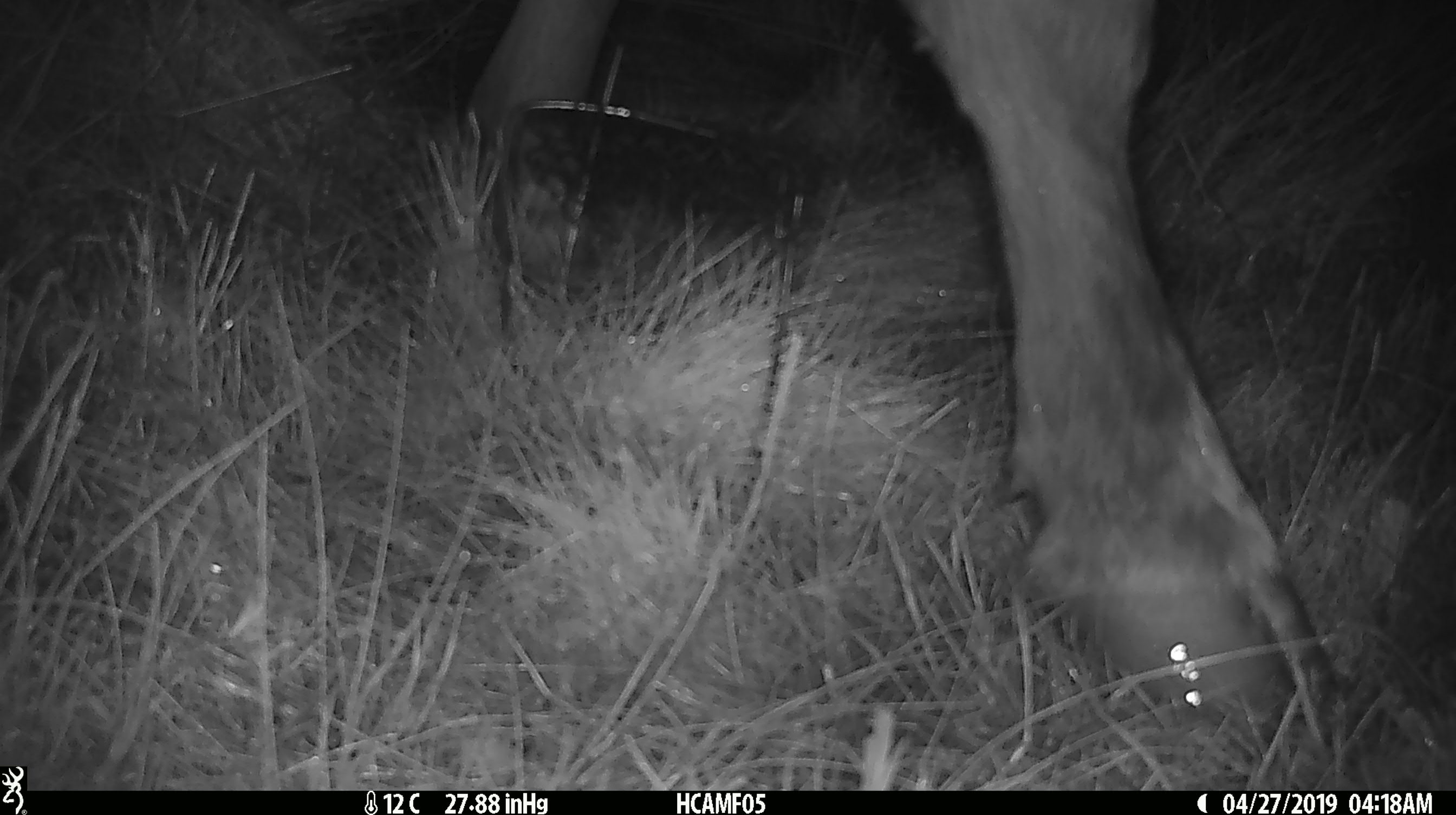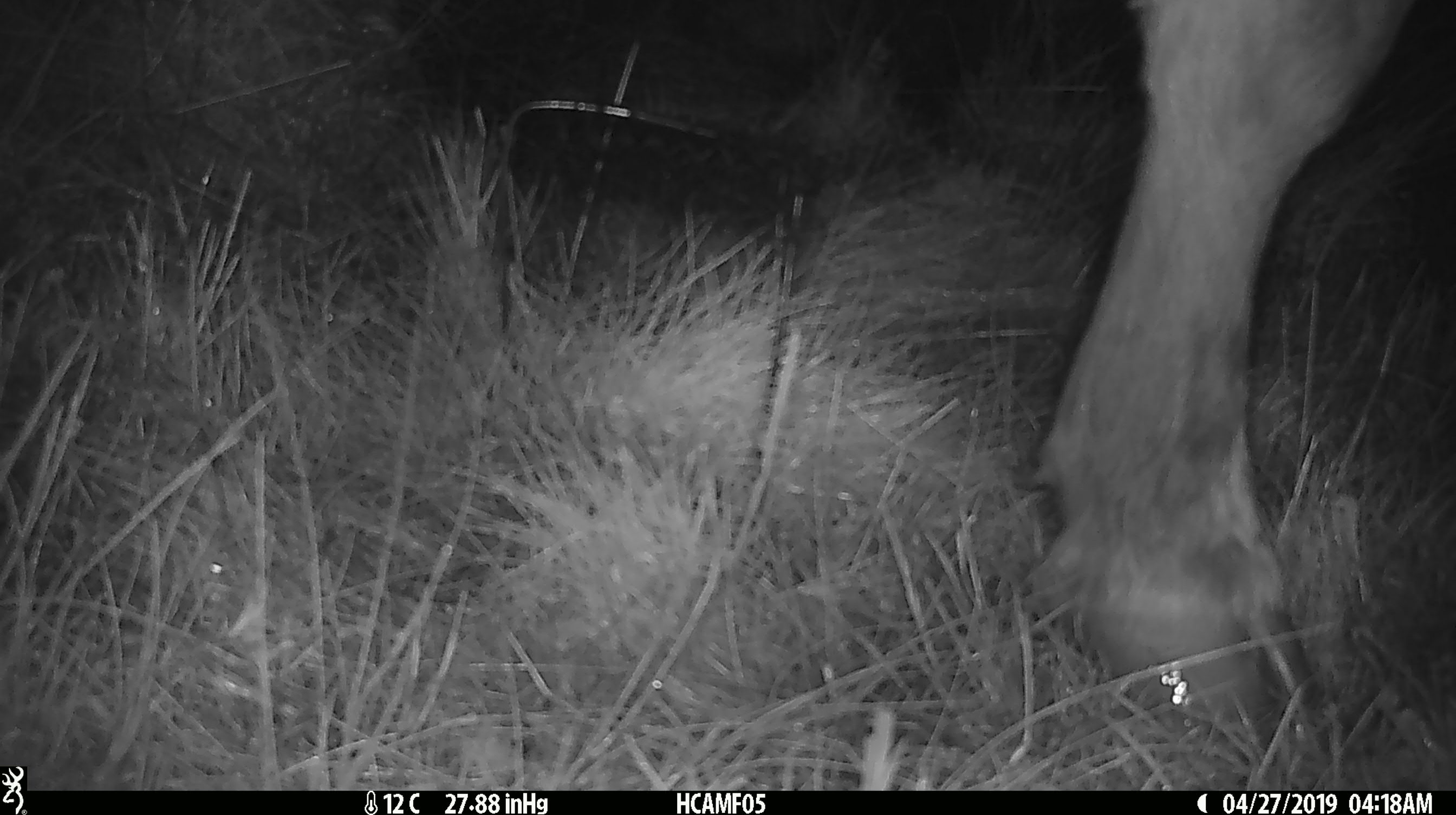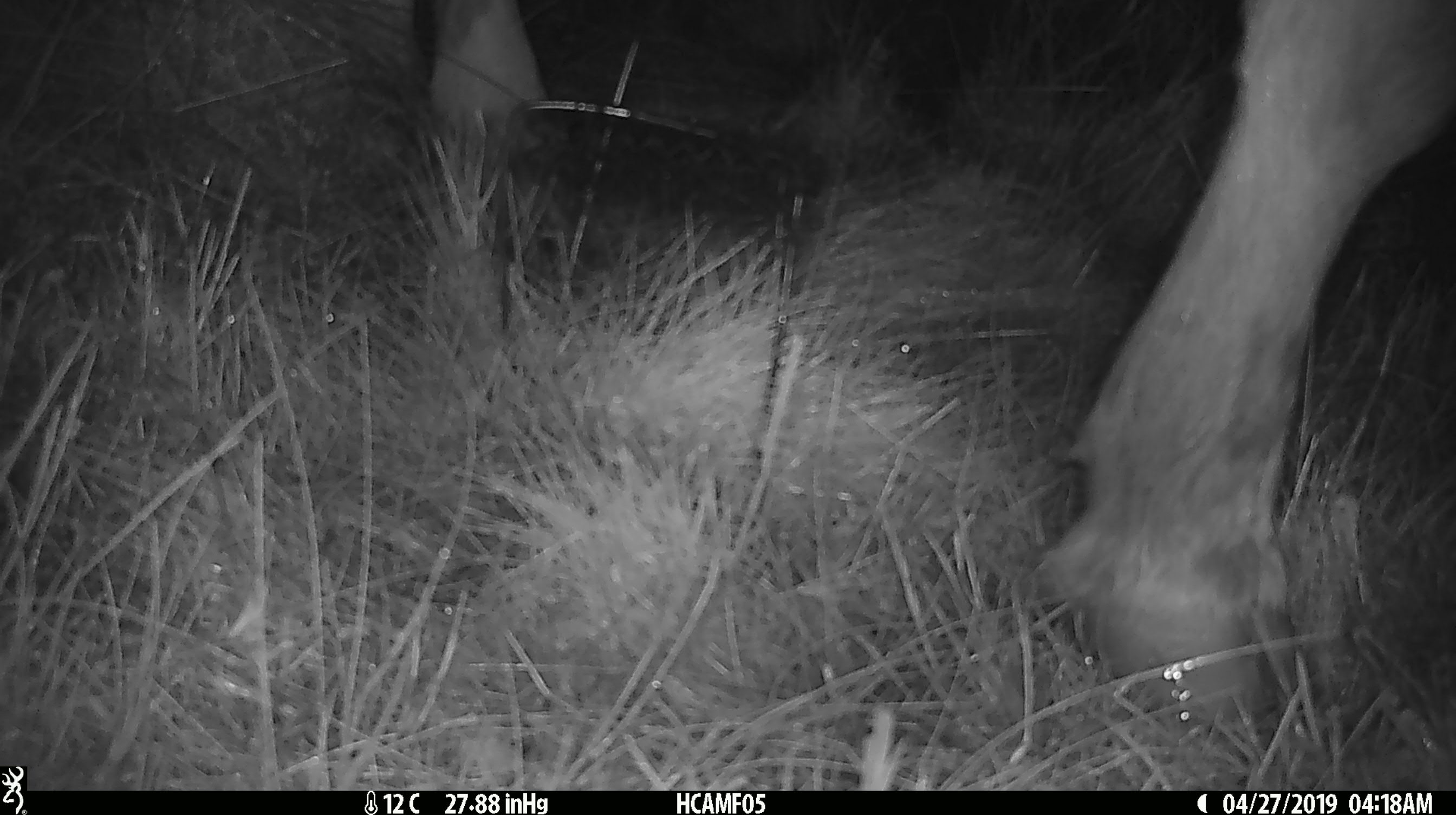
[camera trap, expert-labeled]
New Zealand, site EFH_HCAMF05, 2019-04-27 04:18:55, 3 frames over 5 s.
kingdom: Animalia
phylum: Chordata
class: Mammalia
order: Artiodactyla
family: Bovidae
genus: Bos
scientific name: Bos taurus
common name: domestic cow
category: cow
Cow (domestic cow) (Bos taurus).